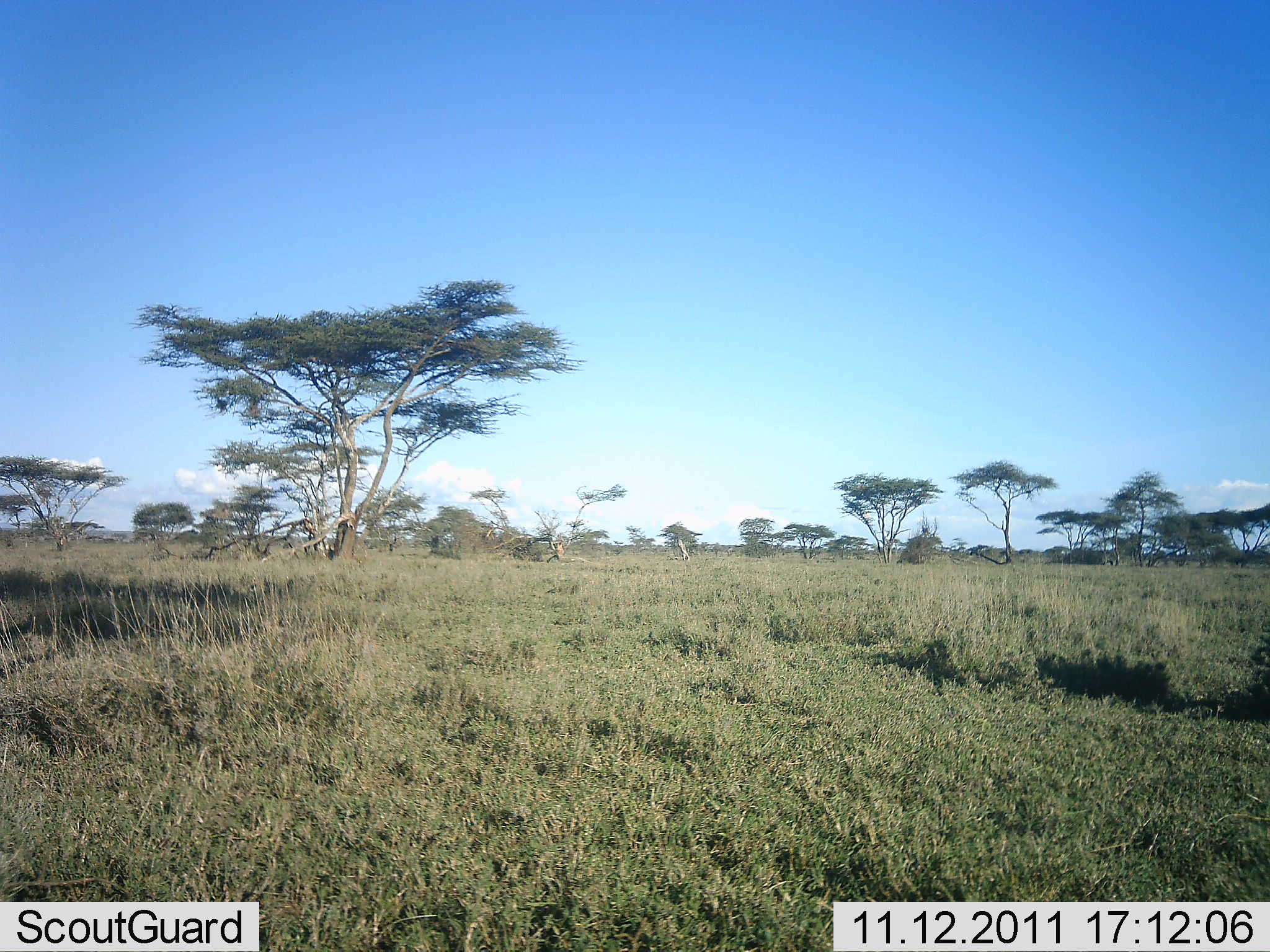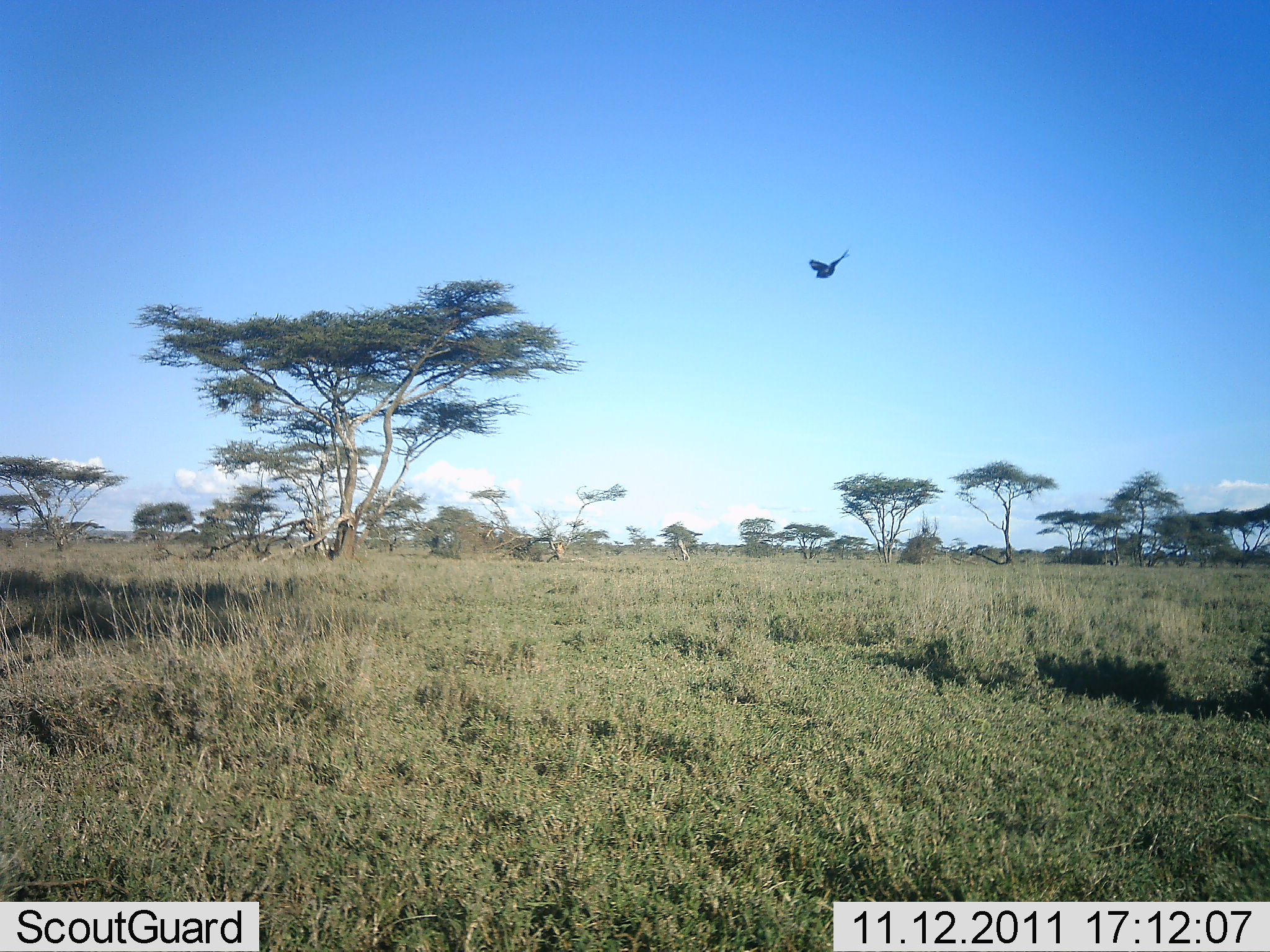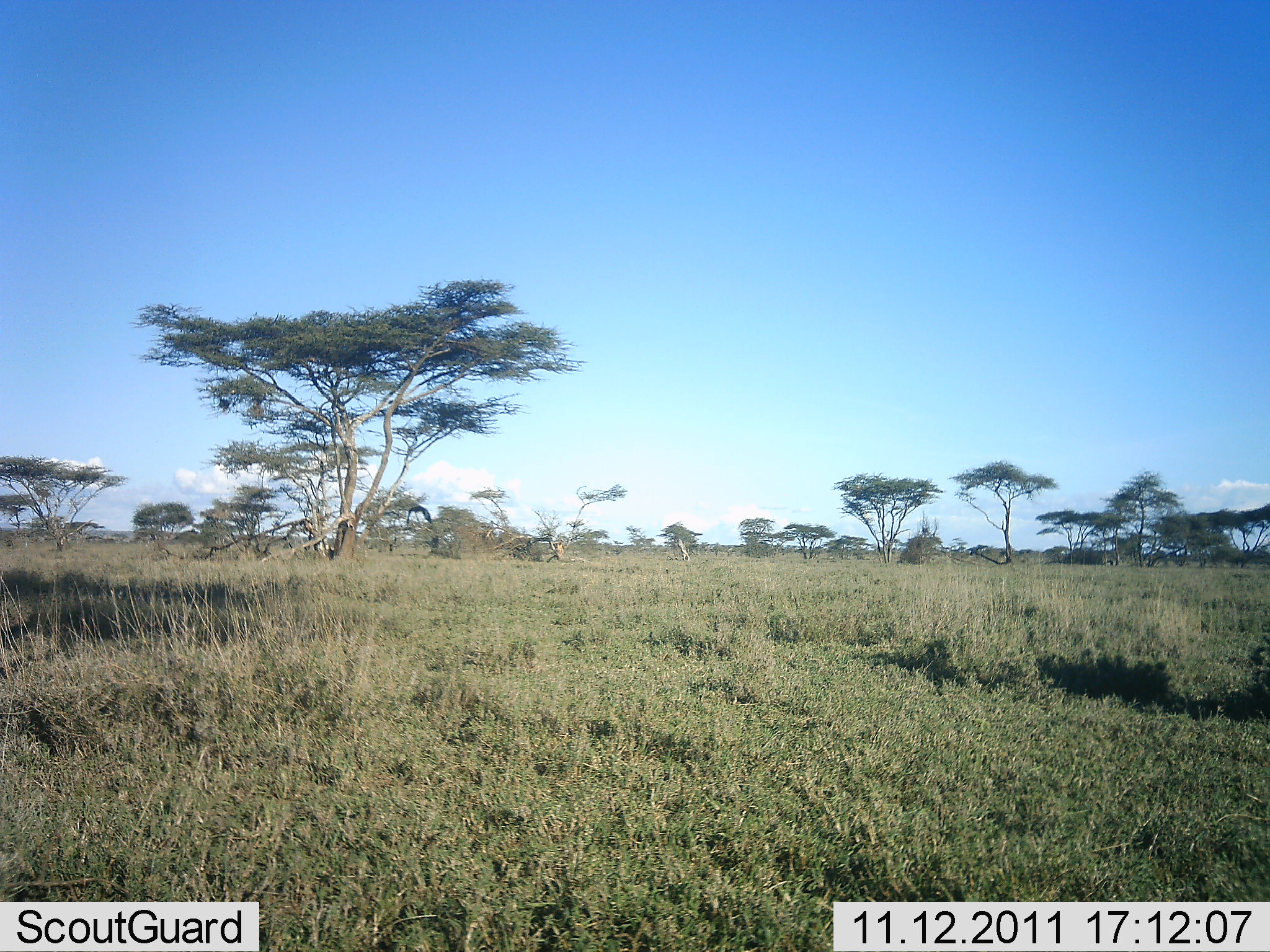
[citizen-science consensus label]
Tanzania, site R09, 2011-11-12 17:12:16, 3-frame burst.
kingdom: Animalia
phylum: Chordata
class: Aves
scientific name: Aves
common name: bird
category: otherbird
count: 1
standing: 0%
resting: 0%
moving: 100%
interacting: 0%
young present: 0%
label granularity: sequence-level